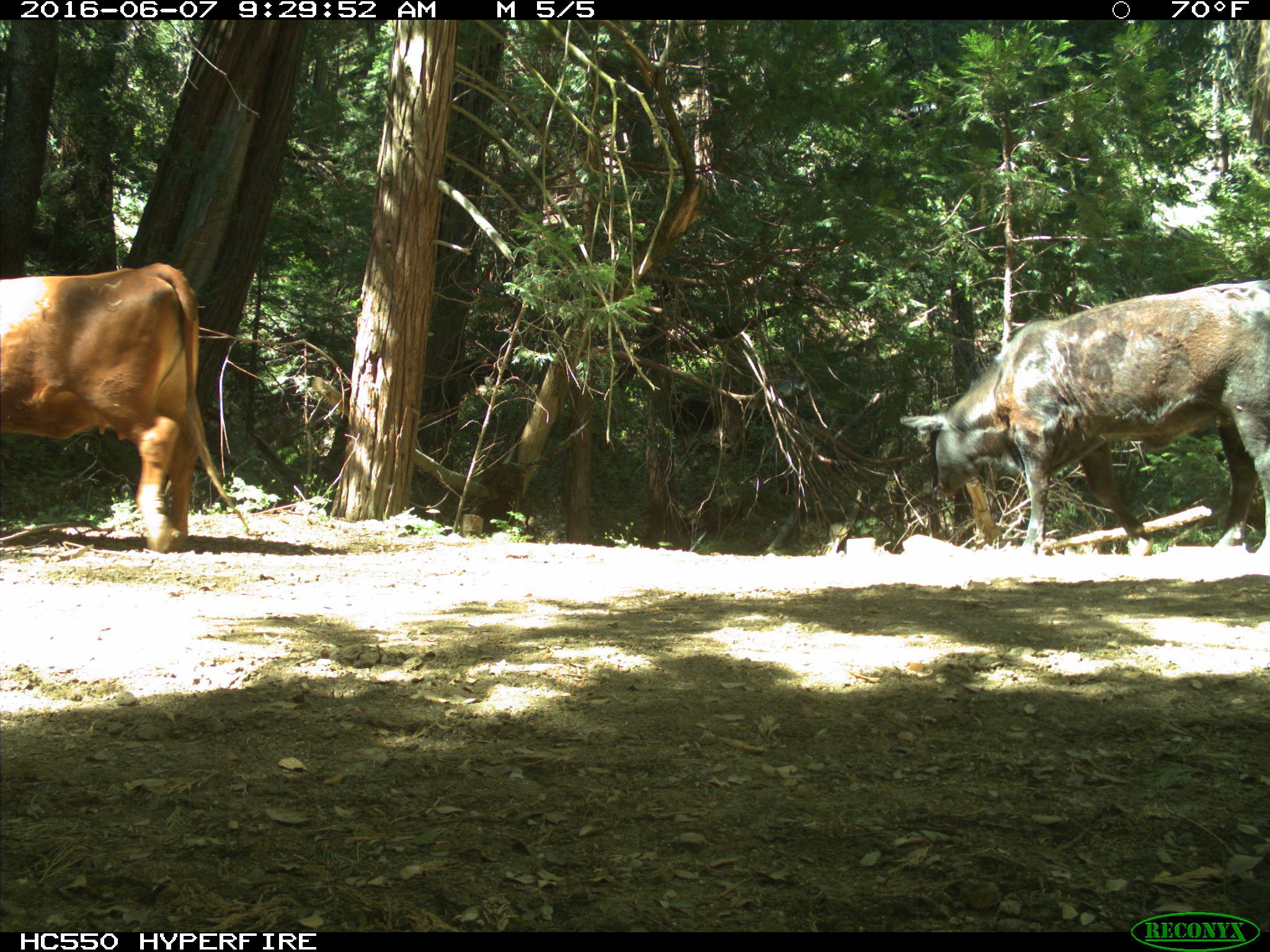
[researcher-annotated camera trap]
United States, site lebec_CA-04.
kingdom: Animalia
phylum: Chordata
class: Mammalia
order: Artiodactyla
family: Bovidae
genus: Bos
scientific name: Bos taurus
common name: domestic cow